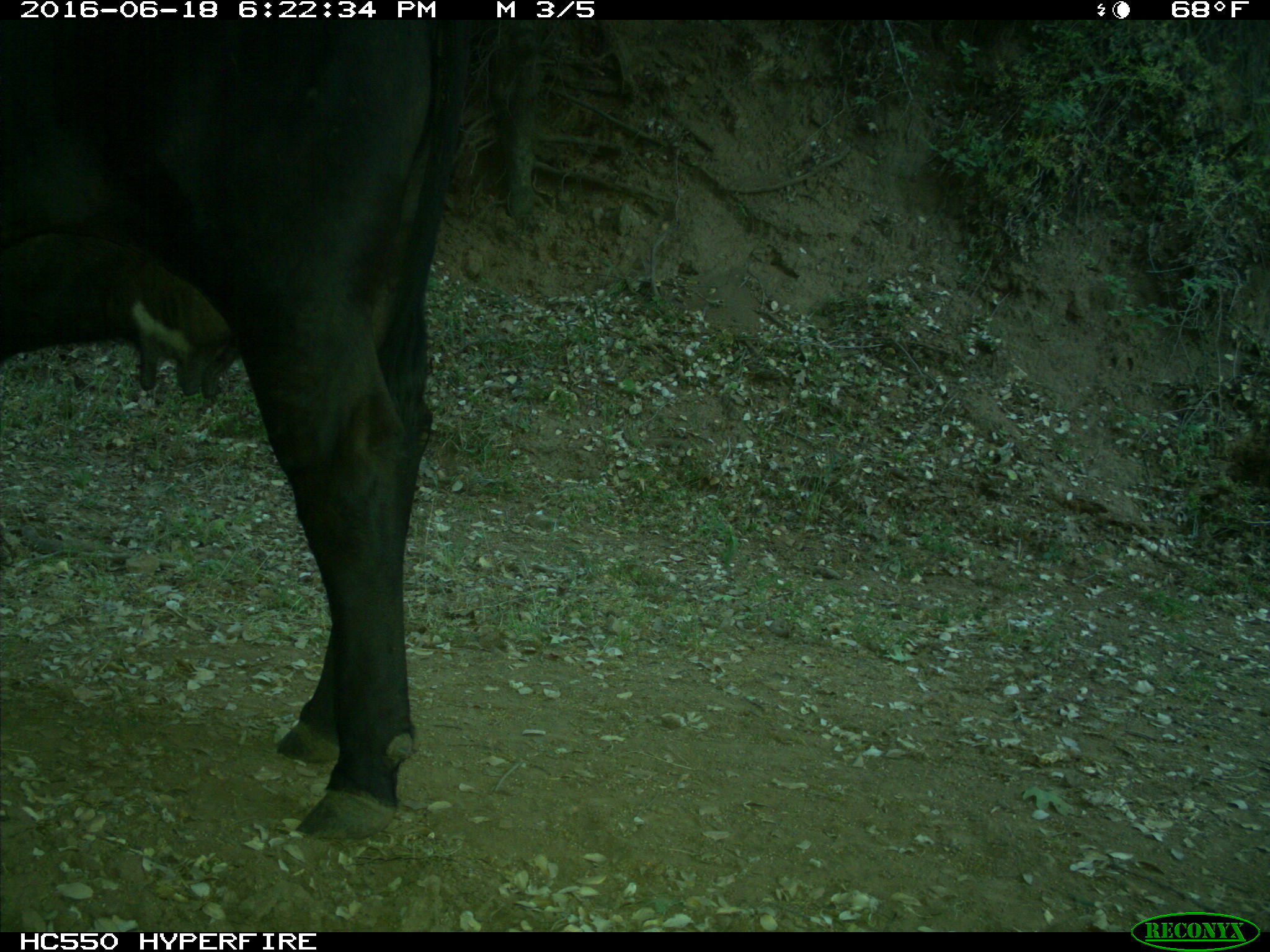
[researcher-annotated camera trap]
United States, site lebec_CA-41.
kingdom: Animalia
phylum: Chordata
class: Mammalia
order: Artiodactyla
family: Bovidae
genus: Bos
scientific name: Bos taurus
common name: domestic cow